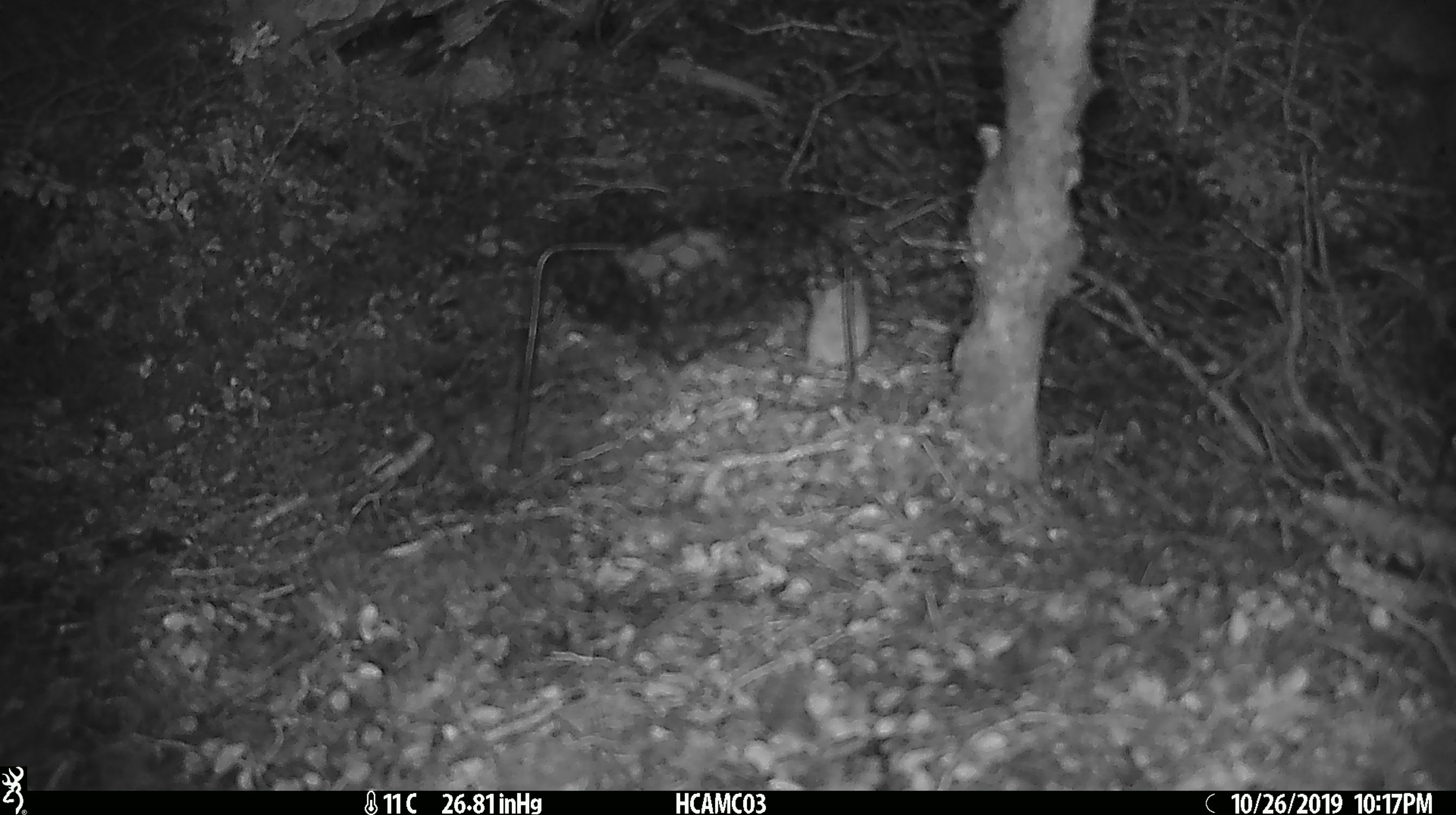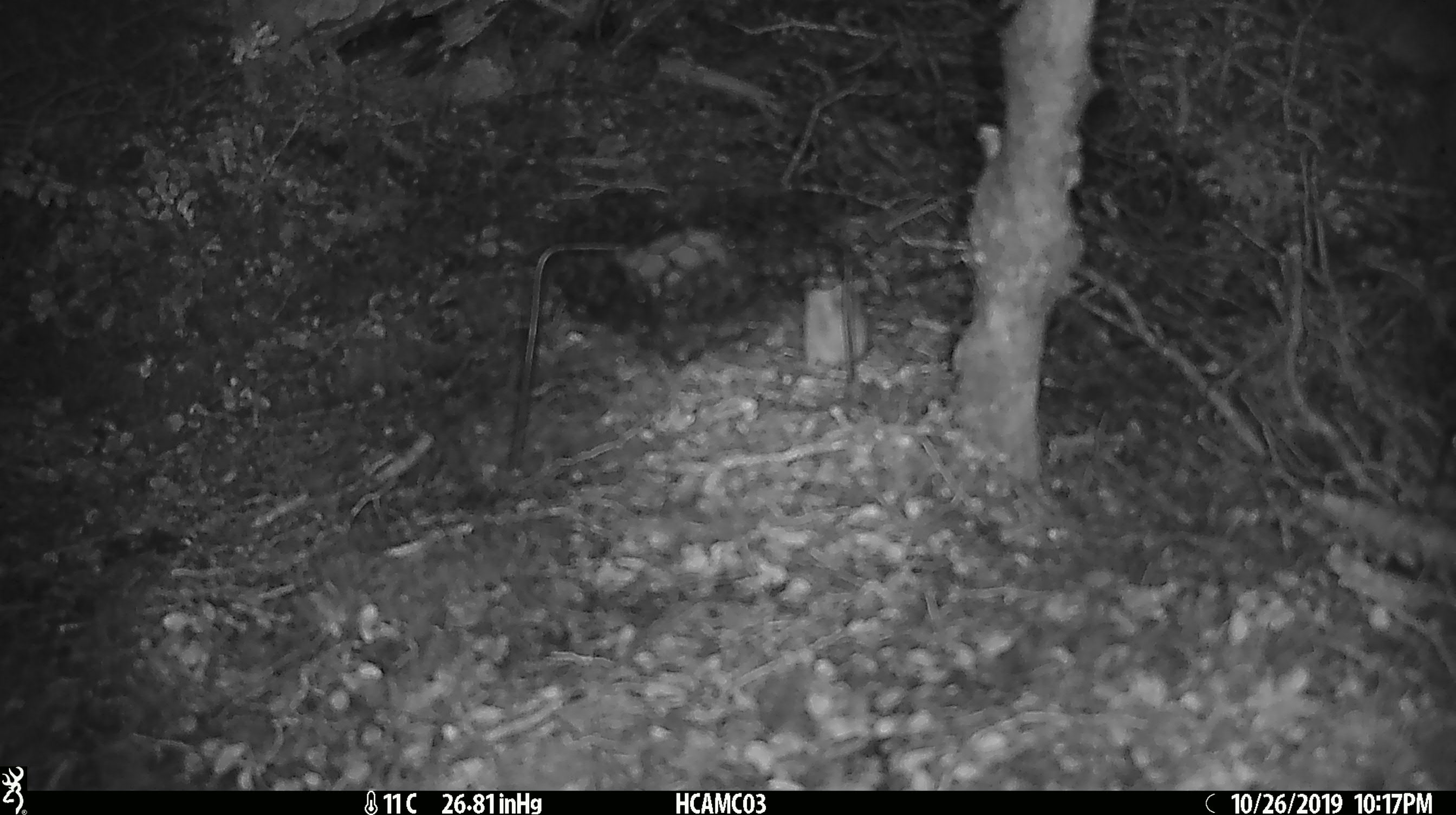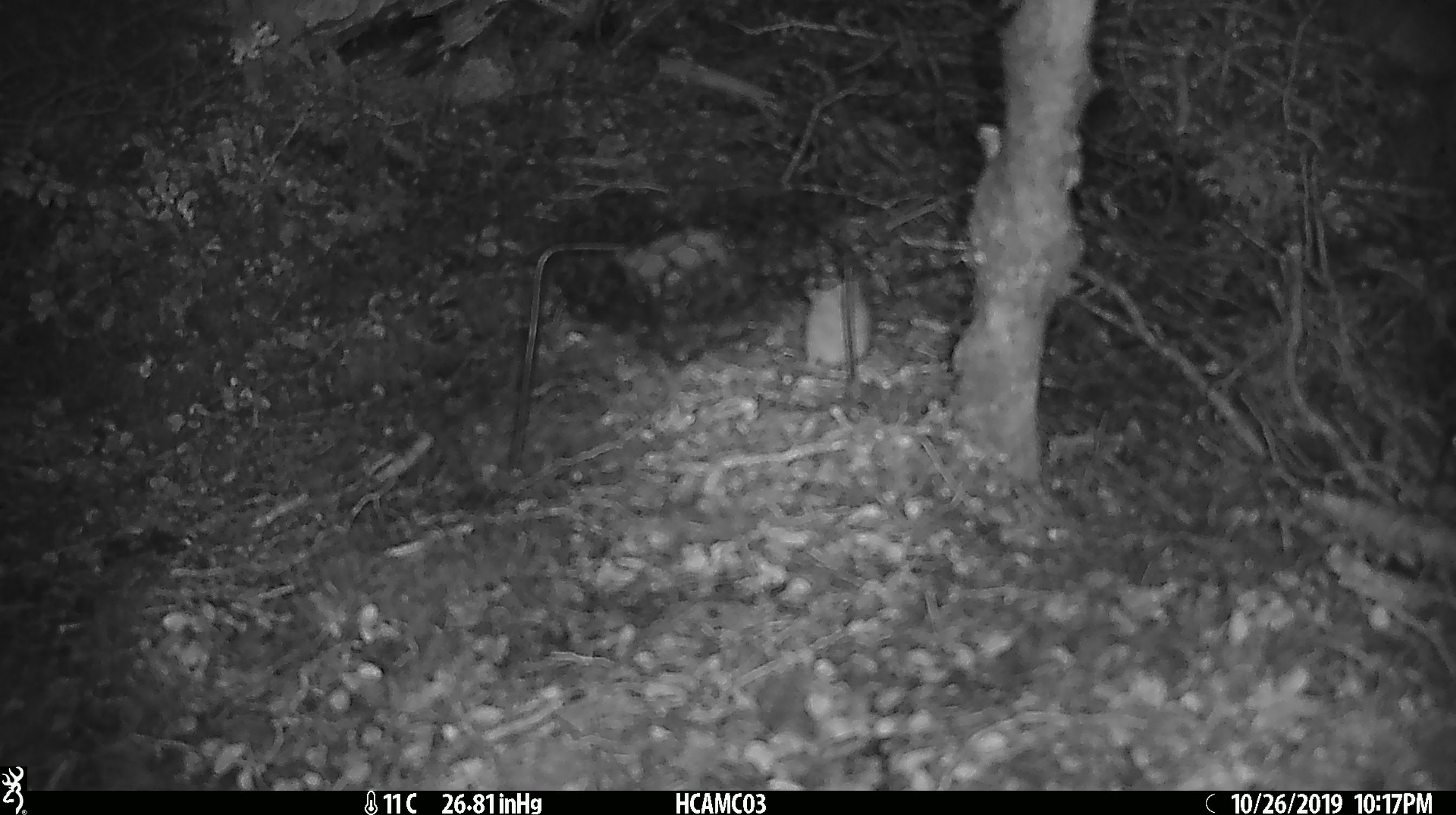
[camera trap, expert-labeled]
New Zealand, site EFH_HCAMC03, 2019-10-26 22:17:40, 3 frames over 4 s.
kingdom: Animalia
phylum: Chordata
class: Mammalia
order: Rodentia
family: Muridae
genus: Mus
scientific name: Mus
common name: mouse